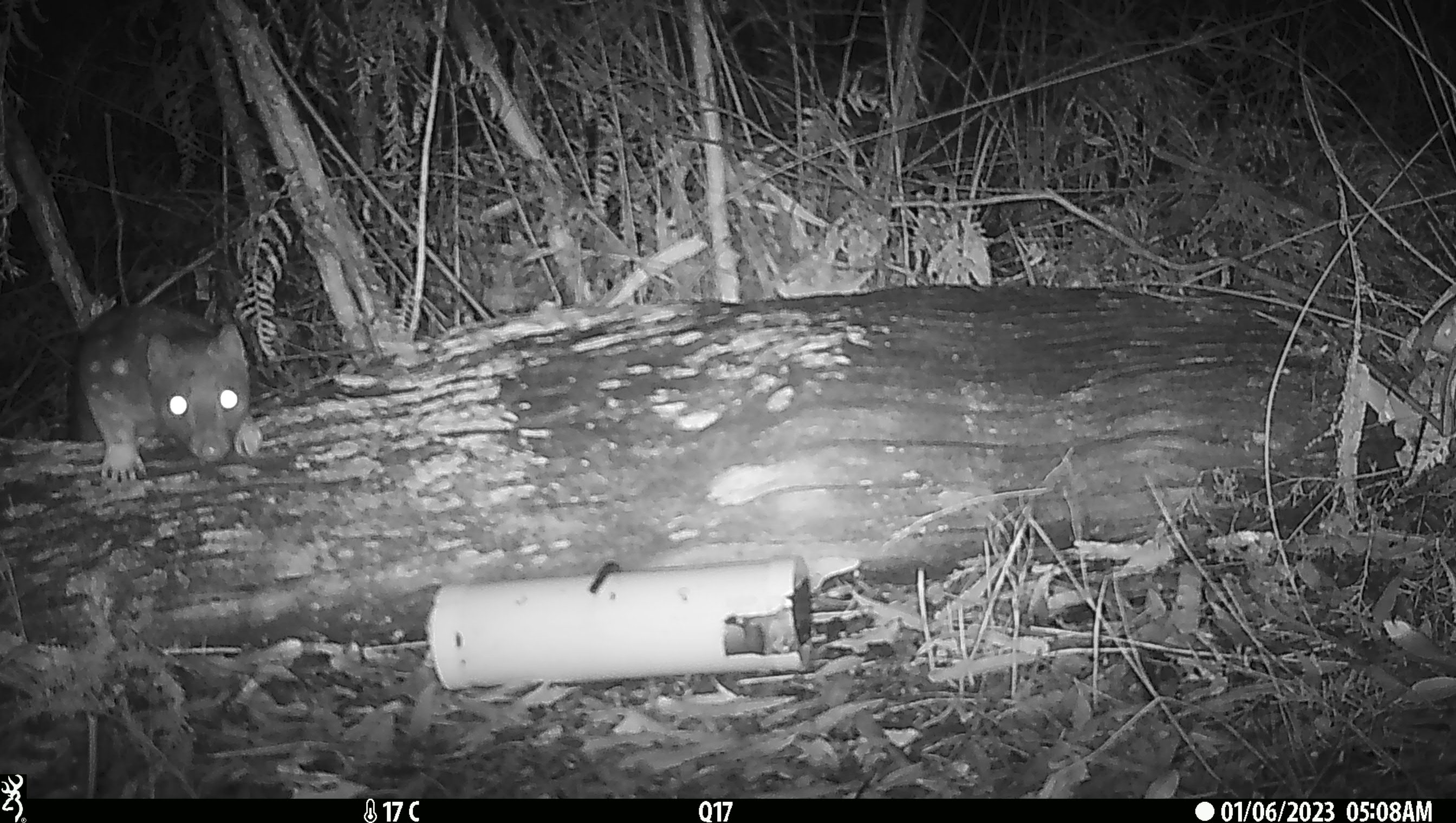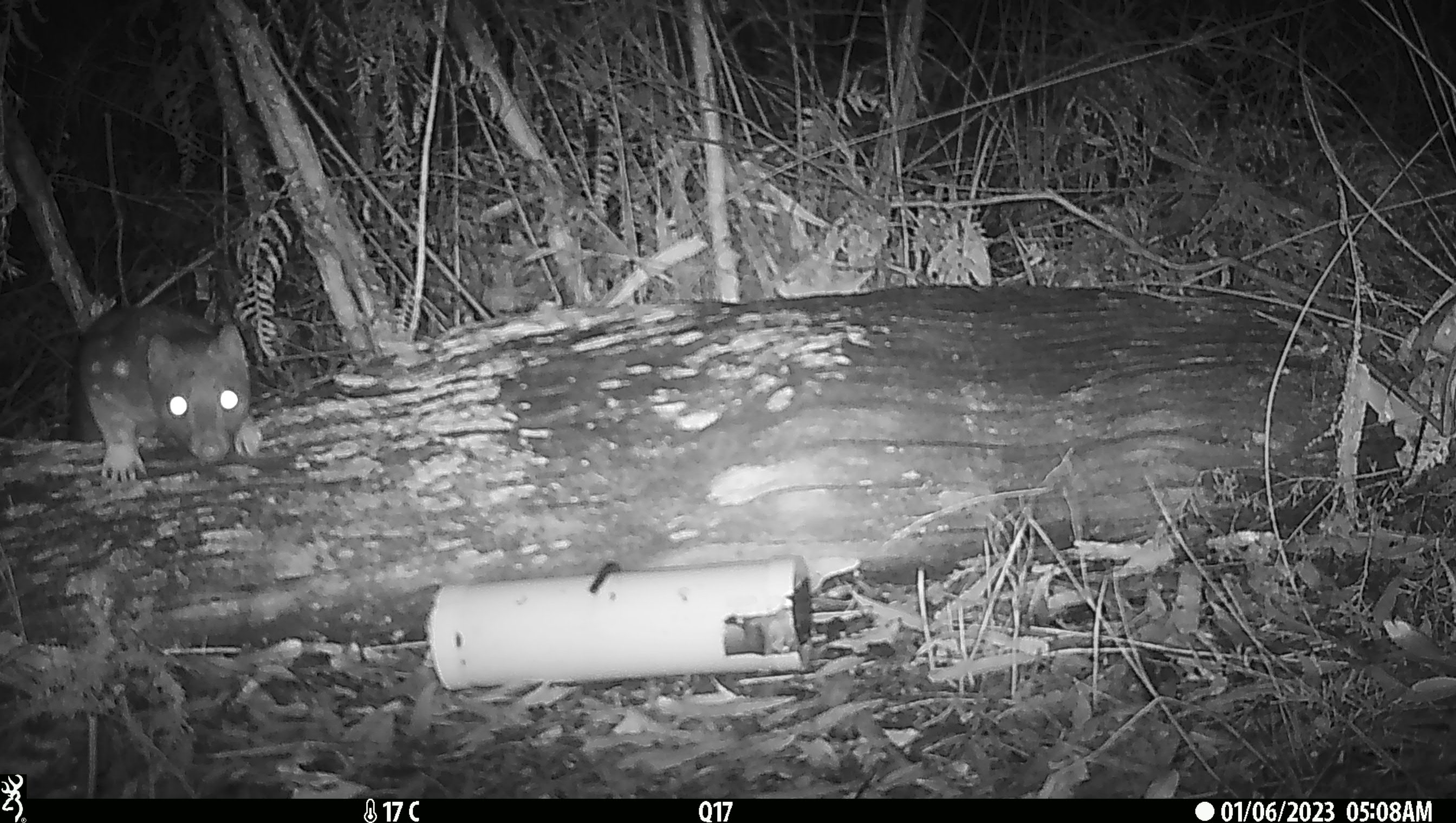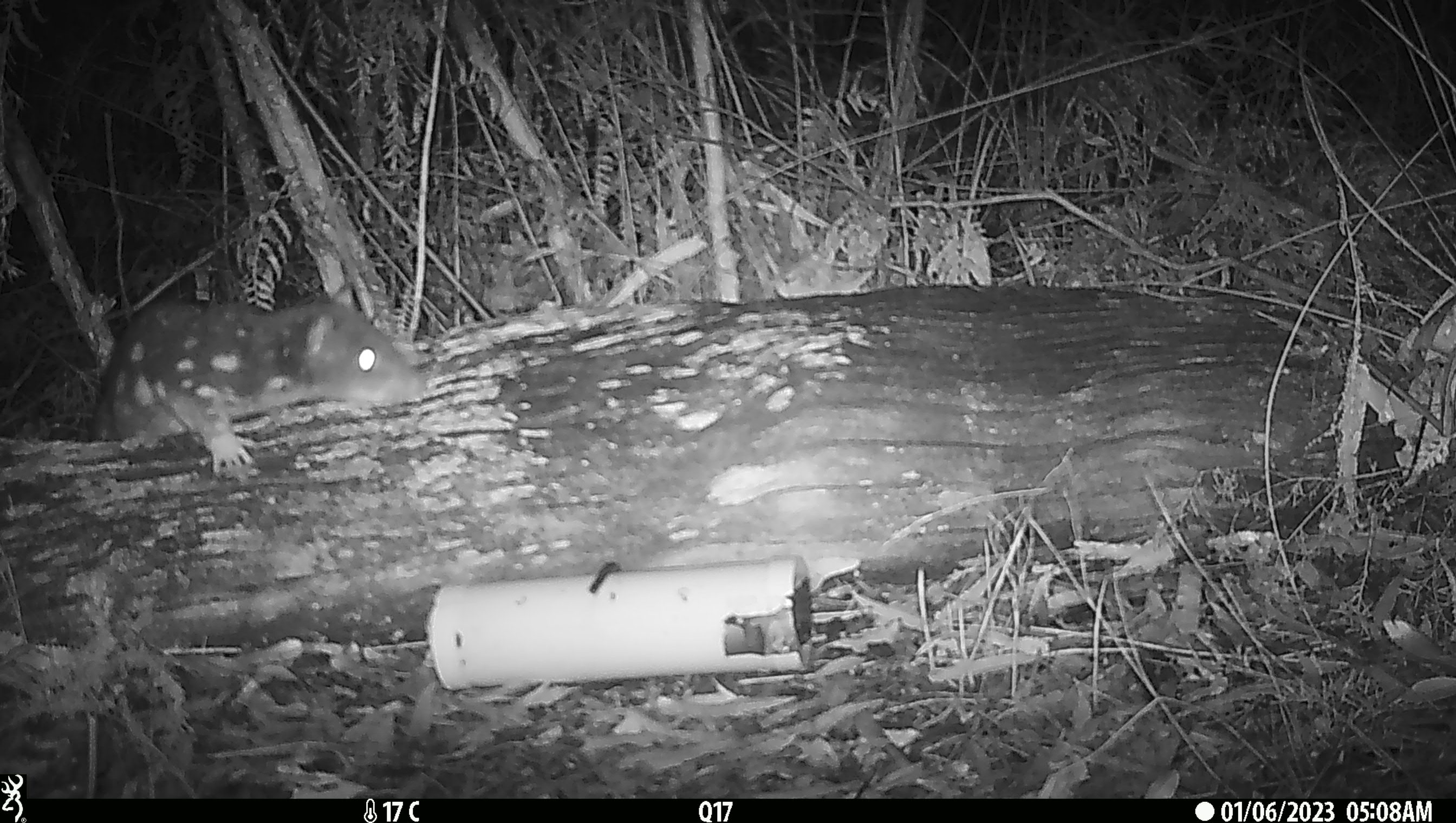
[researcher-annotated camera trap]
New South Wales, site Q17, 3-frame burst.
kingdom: Animalia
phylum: Chordata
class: Mammalia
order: Dasyuromorphia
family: Dasyuridae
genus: Dasyurus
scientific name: Dasyurus maculatus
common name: spotted-tailed quoll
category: quoll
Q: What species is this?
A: Quoll (spotted-tailed quoll) (Dasyurus maculatus).